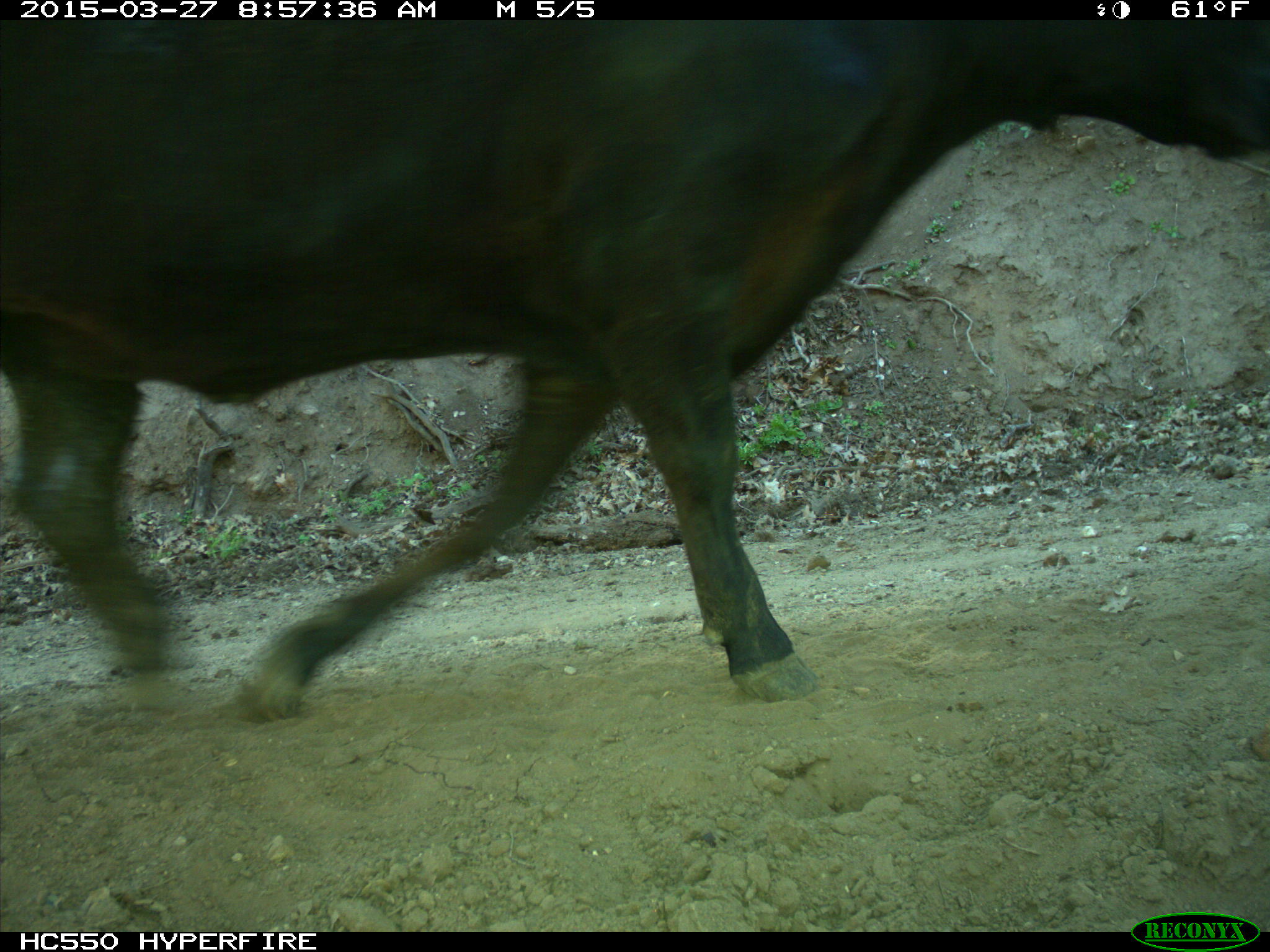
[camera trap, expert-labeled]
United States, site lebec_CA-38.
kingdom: Animalia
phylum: Chordata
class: Mammalia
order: Artiodactyla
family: Bovidae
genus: Bos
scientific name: Bos taurus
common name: domestic cow